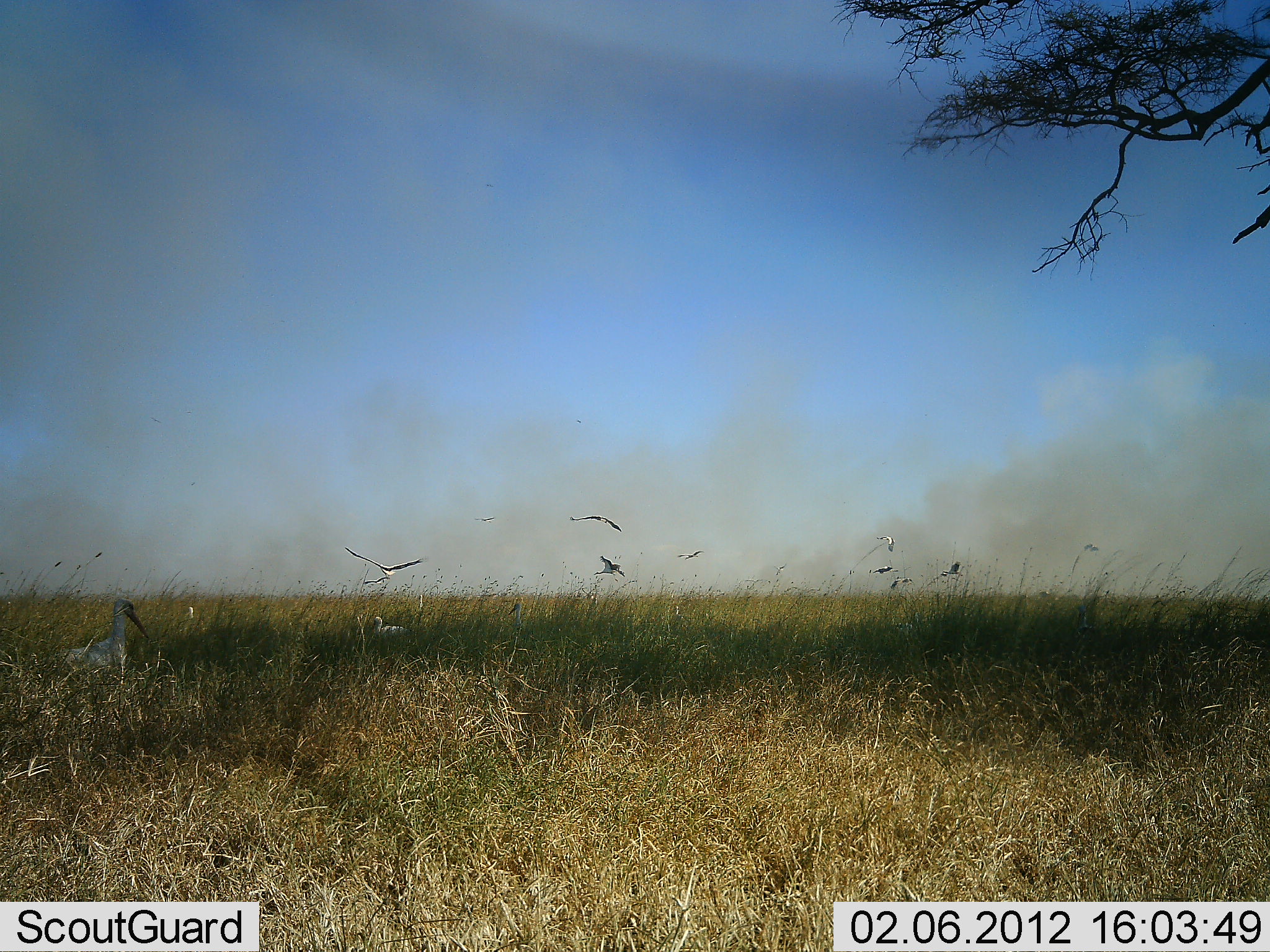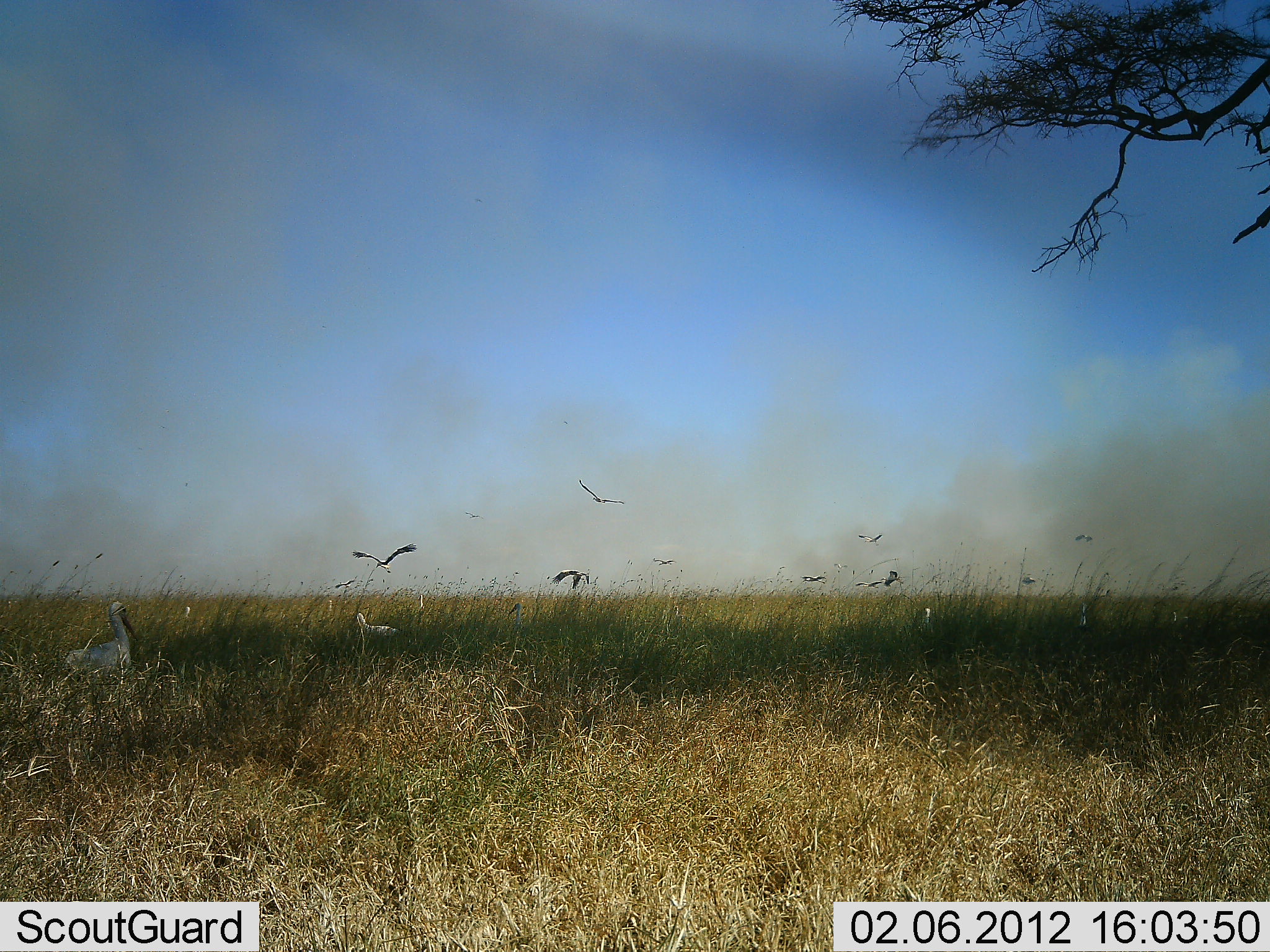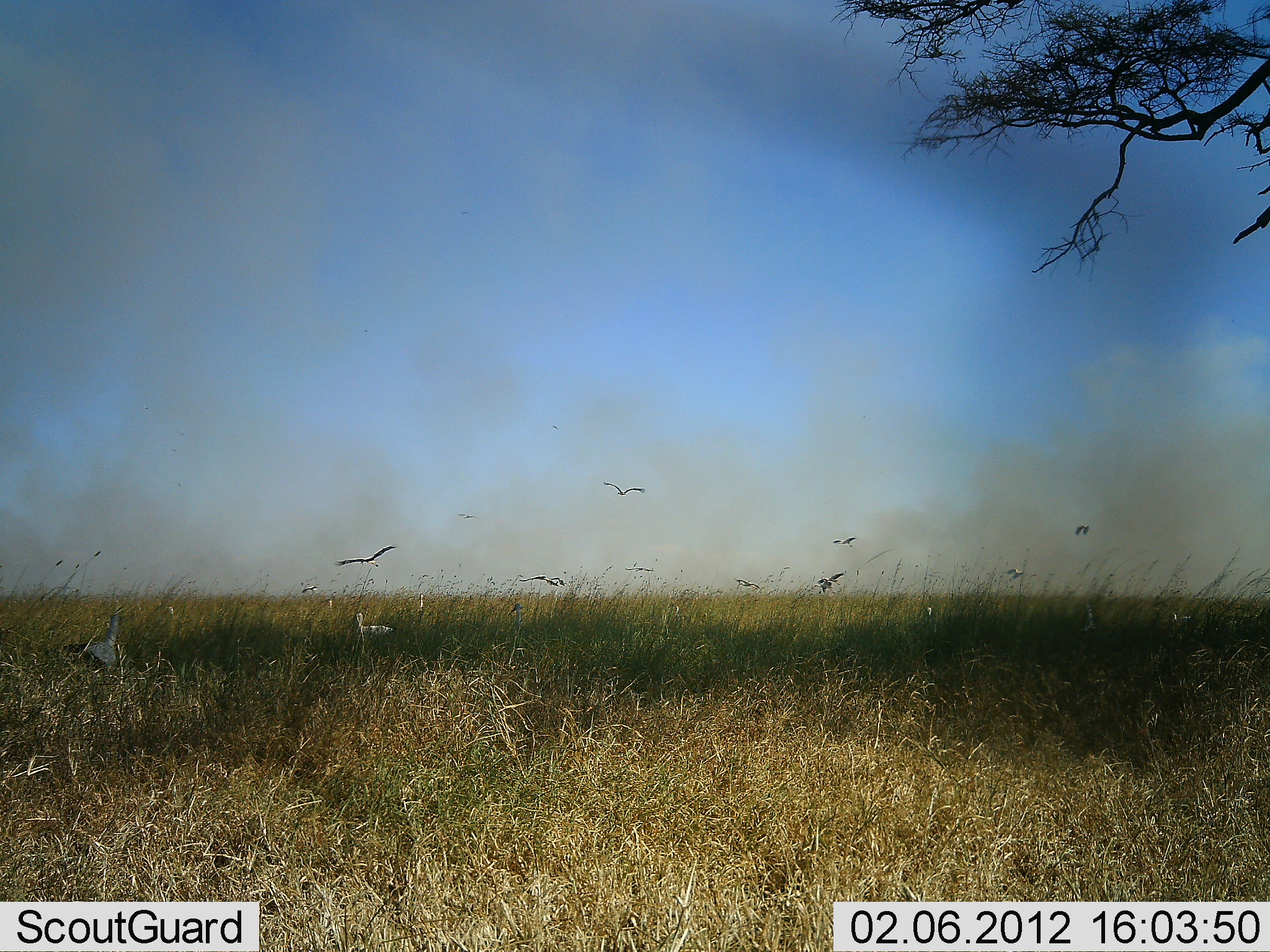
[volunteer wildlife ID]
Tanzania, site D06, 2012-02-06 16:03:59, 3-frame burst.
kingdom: Animalia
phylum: Chordata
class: Aves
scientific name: Aves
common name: bird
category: otherbird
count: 11-50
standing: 33%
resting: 15%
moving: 96%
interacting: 0%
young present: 0%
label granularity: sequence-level